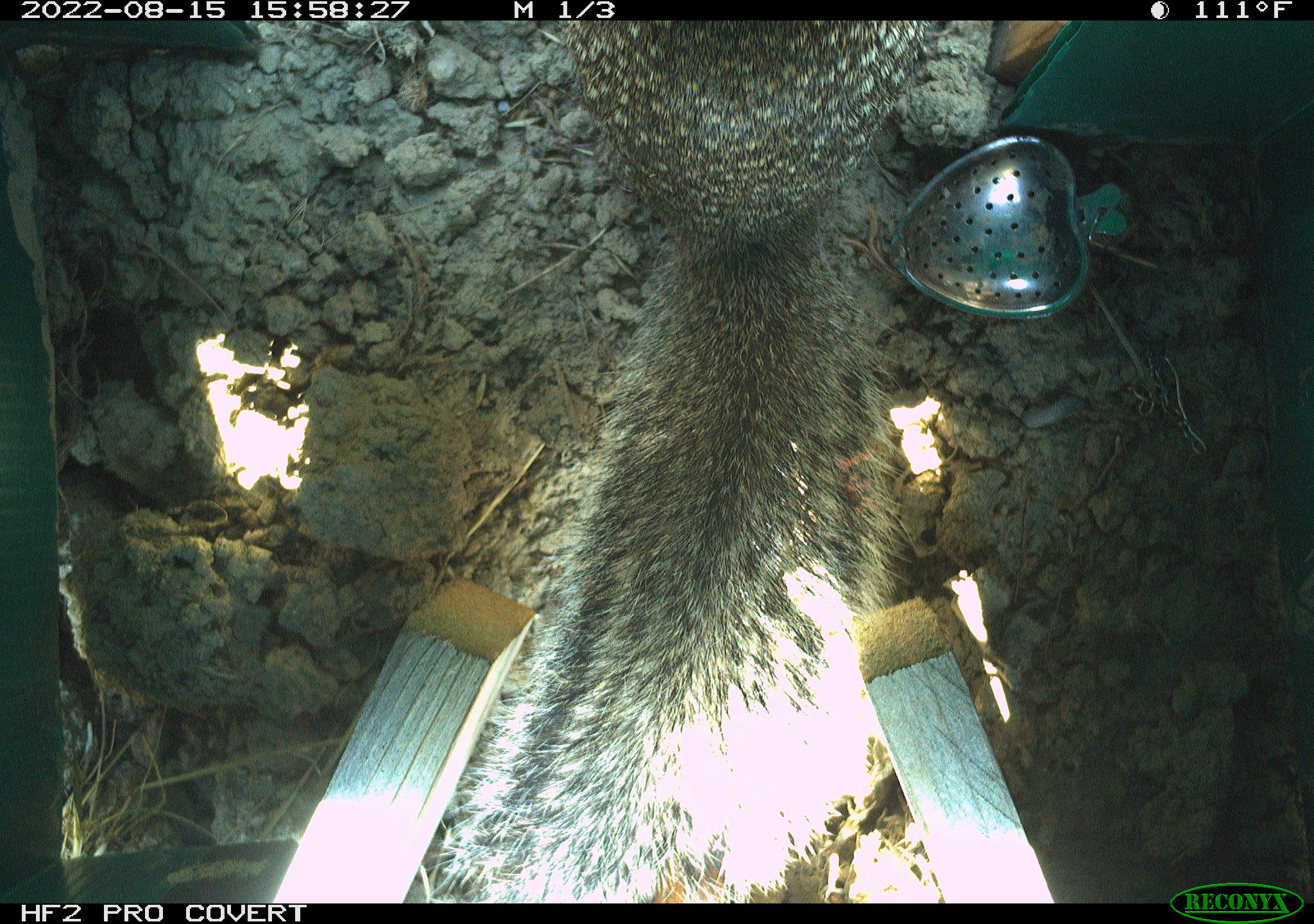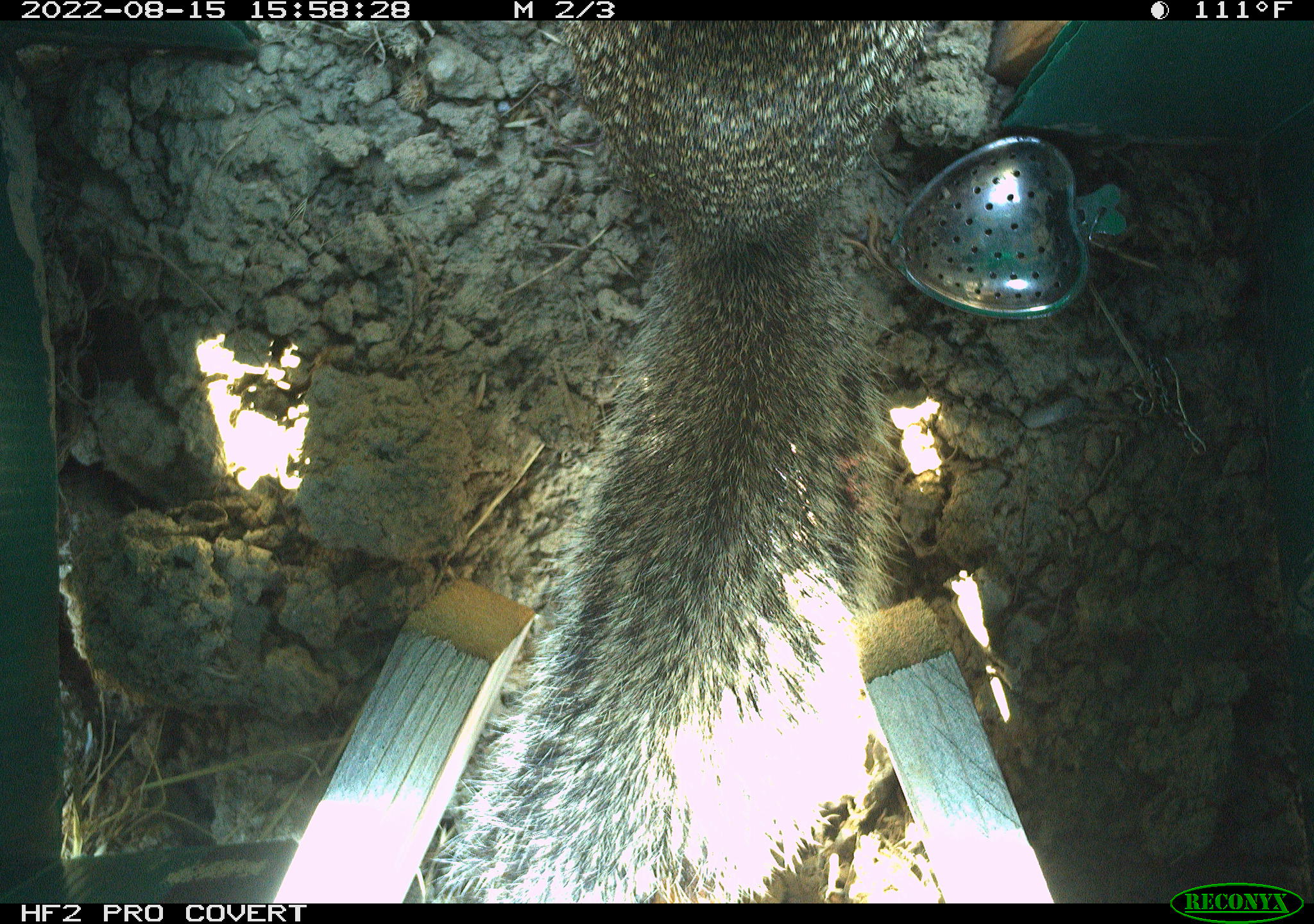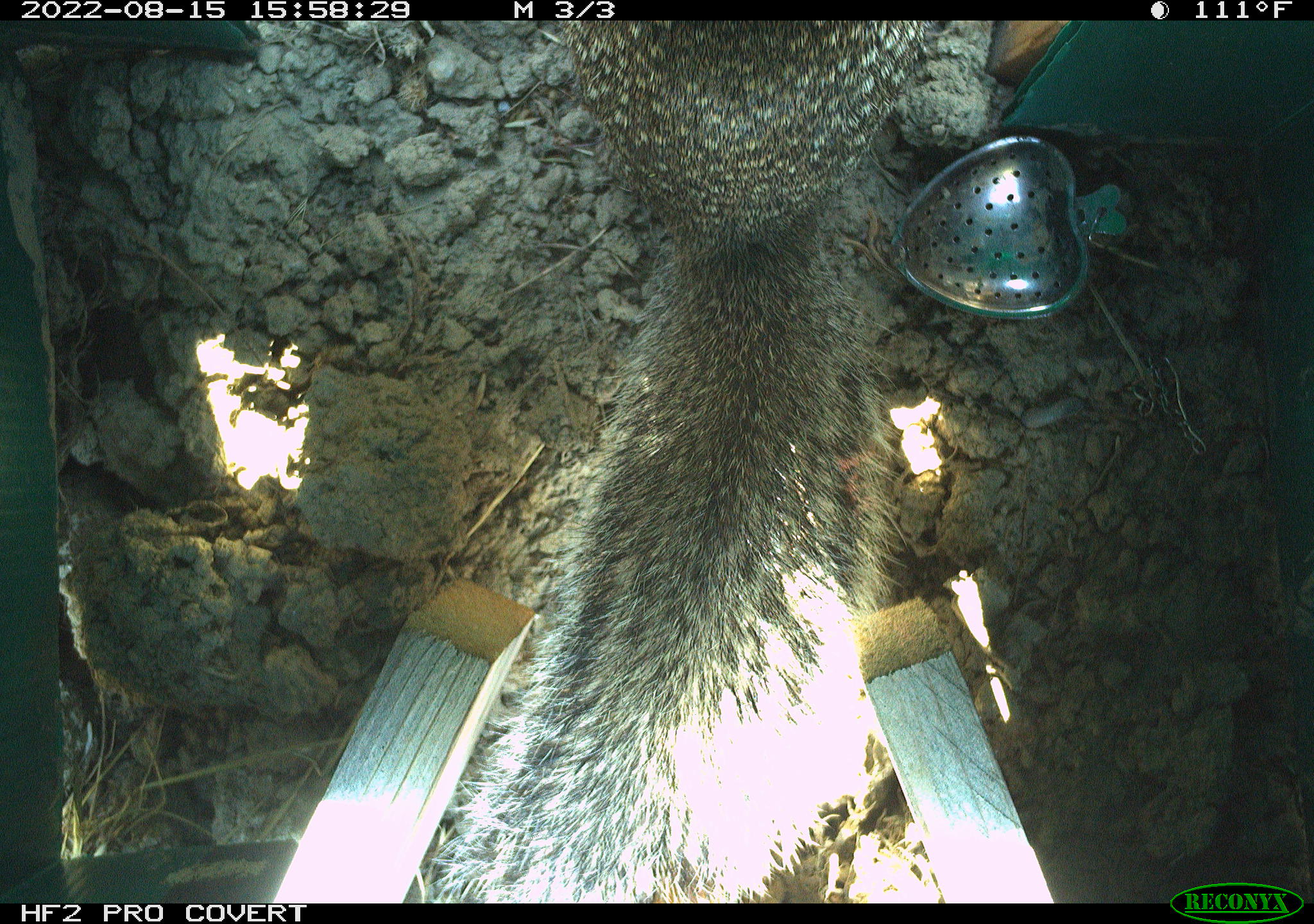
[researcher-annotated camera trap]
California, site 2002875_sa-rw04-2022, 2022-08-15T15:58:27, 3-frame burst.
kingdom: Animalia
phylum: Chordata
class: Mammalia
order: Rodentia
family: Sciuridae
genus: Otospermophilus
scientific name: Otospermophilus beecheyi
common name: california ground squirrel